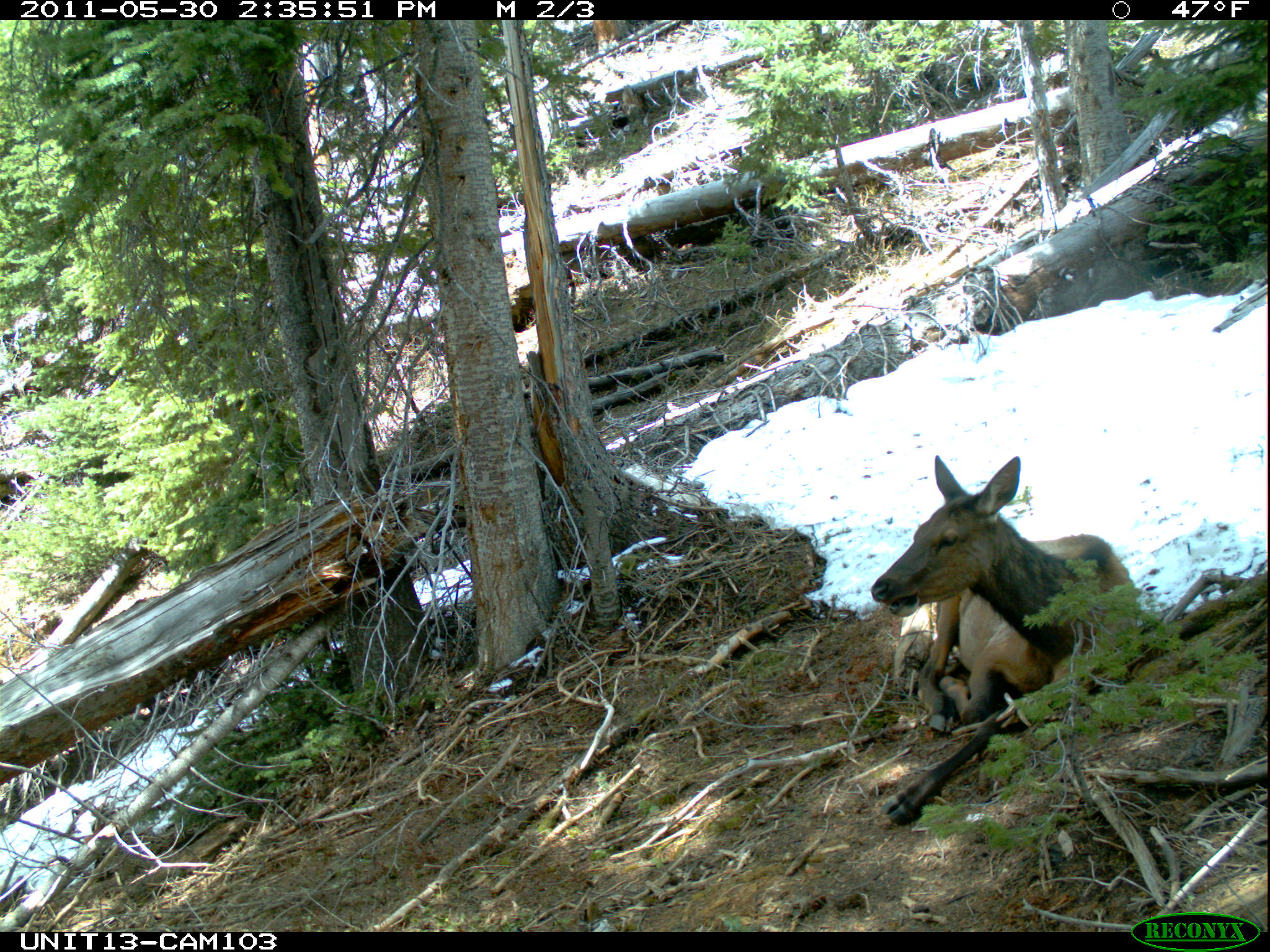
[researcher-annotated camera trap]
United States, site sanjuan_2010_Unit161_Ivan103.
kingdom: Animalia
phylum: Chordata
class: Mammalia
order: Artiodactyla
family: Cervidae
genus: Cervus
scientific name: Cervus elaphus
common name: red deer